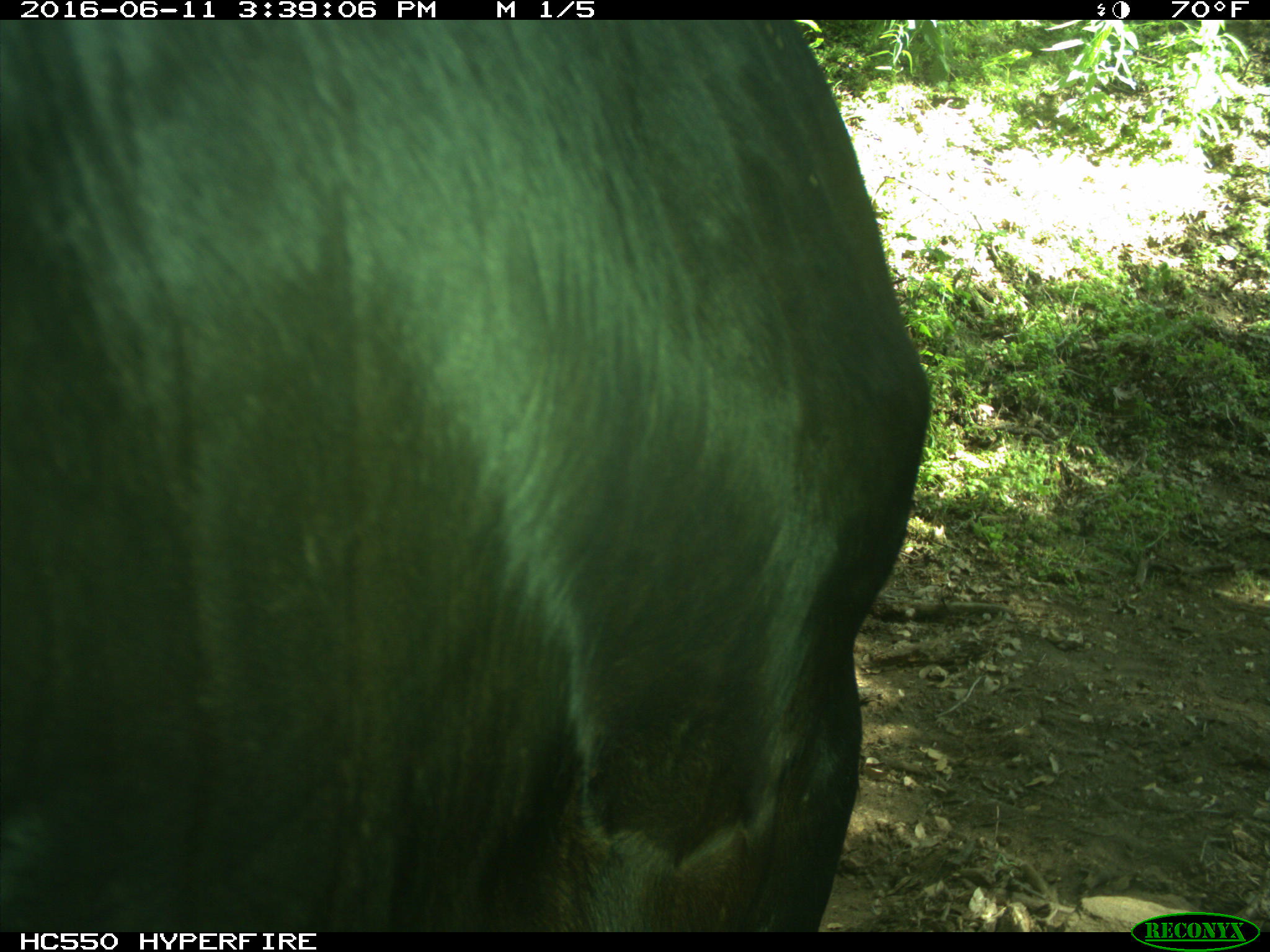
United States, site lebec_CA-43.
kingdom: Animalia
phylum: Chordata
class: Mammalia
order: Artiodactyla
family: Bovidae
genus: Bos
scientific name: Bos taurus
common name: domestic cow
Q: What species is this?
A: Bos taurus (domestic cow).